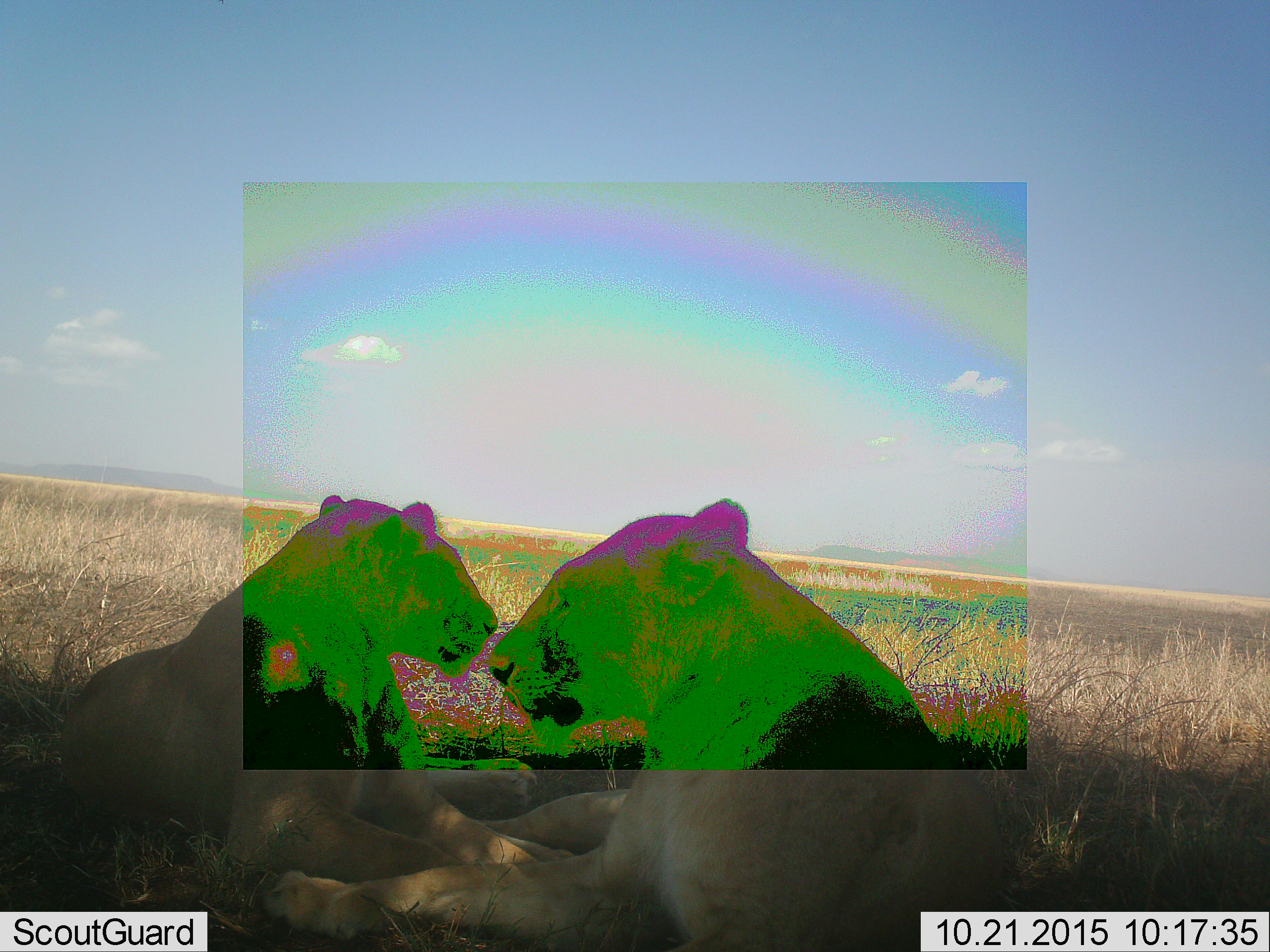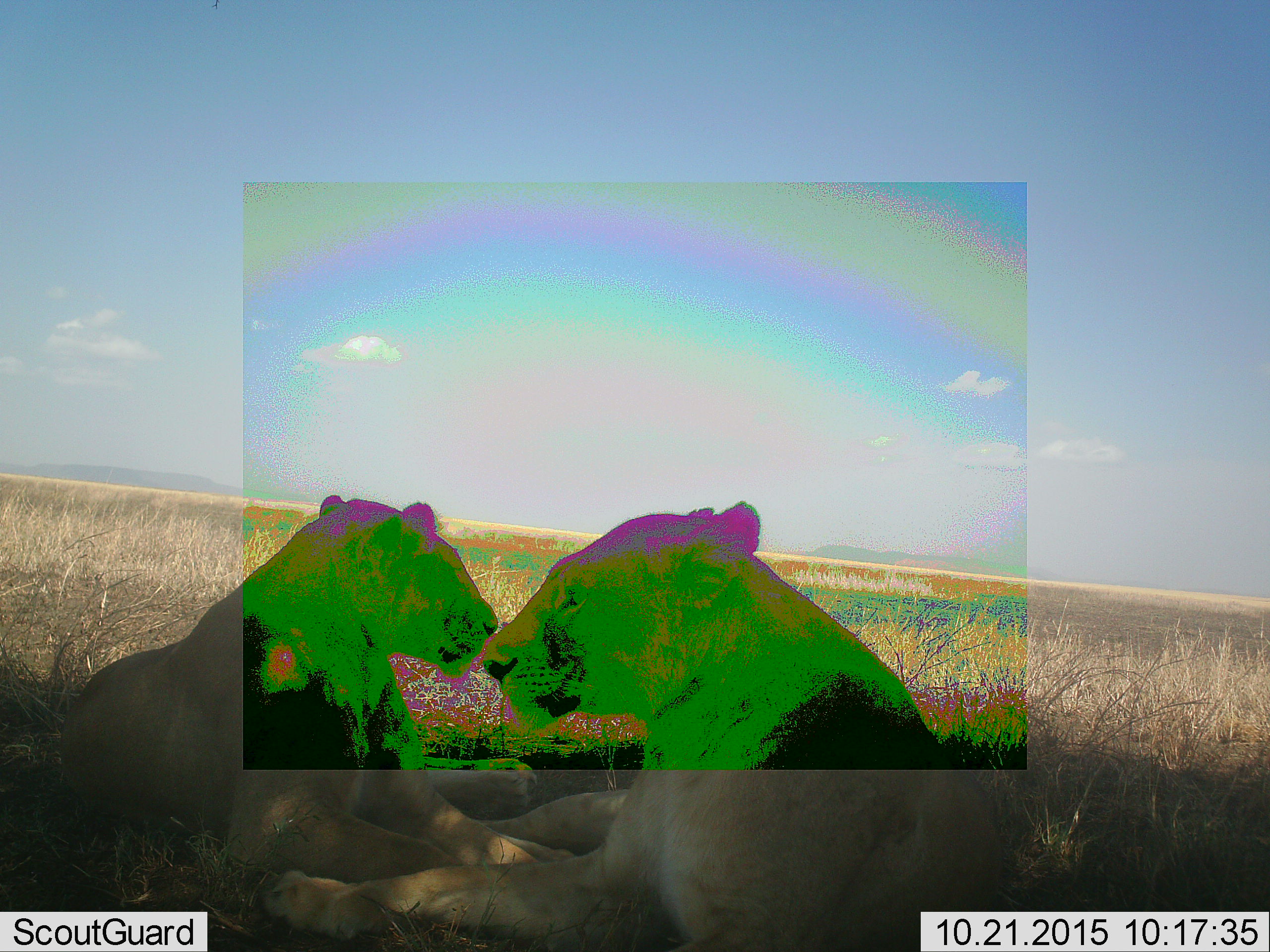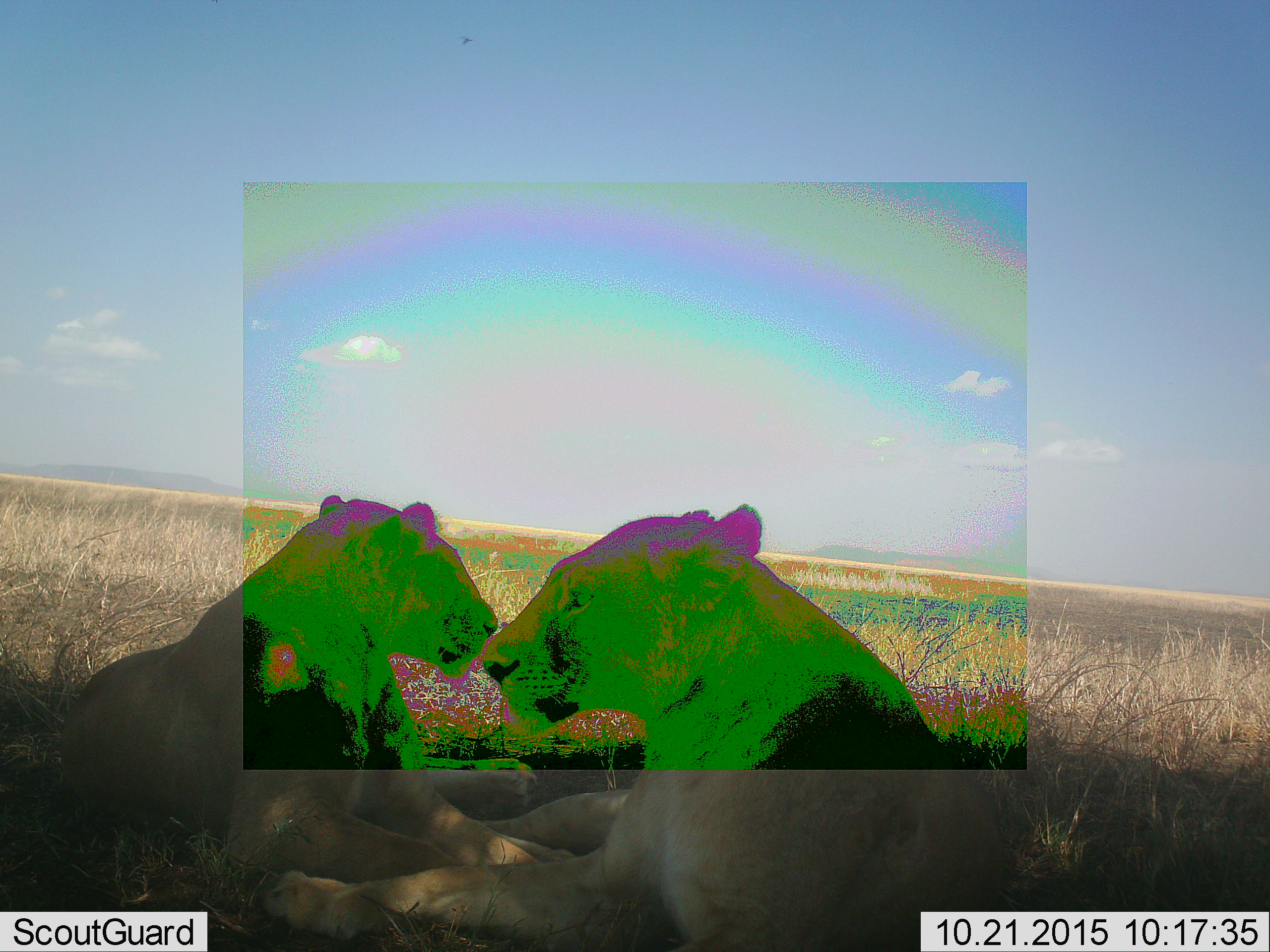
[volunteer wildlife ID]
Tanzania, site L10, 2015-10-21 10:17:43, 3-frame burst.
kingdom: Animalia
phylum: Chordata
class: Mammalia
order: Carnivora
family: Felidae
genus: Panthera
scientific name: Panthera leo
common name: lion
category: lionfemale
Lionfemale (lion) (Panthera leo), count 2. Behavior (volunteer vote fractions): standing 0%, resting 100%, moving 0%, interacting 11%. Young present (vote fraction): 0%. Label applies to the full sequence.